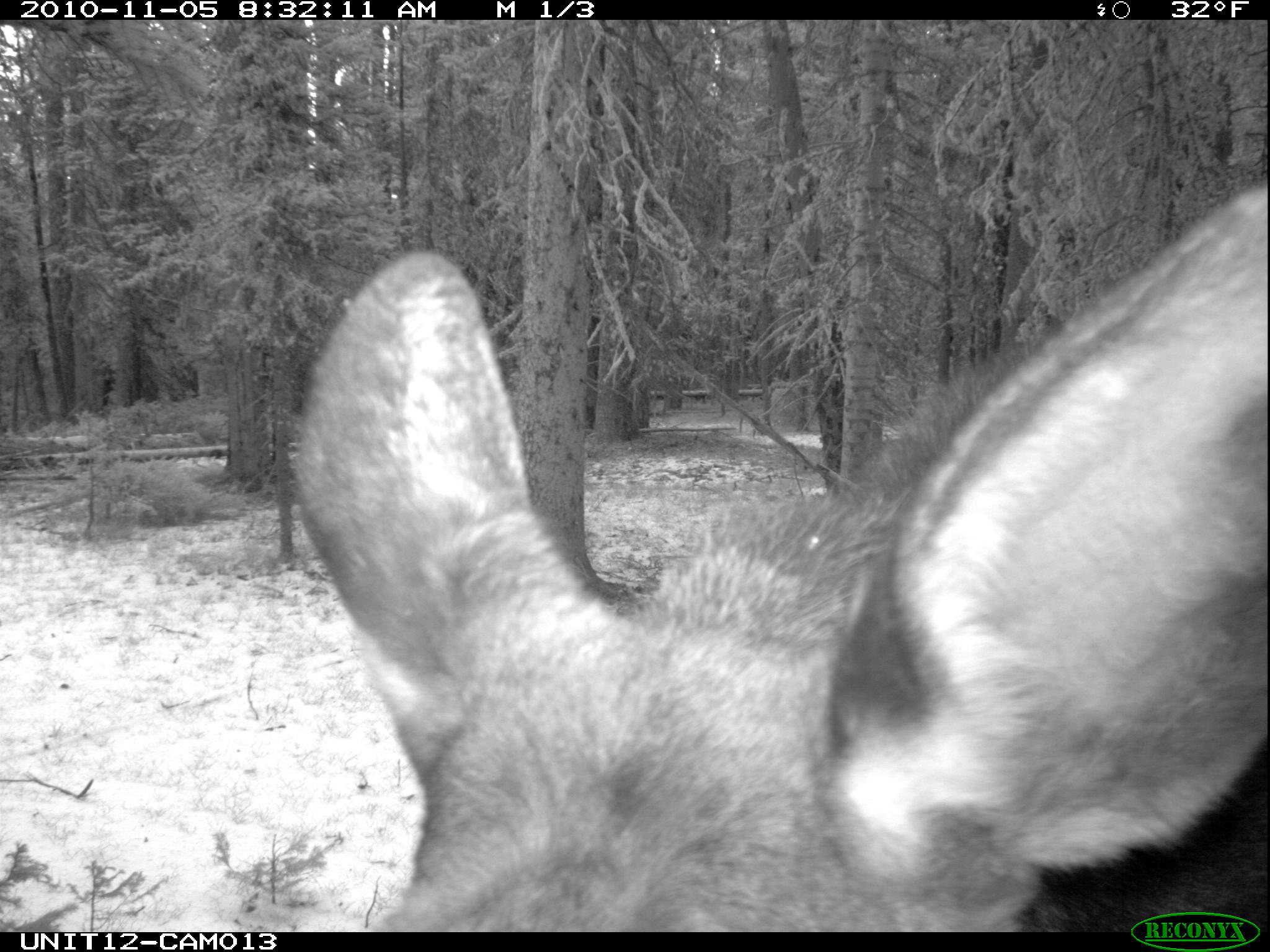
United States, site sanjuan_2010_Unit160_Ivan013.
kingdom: Animalia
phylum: Chordata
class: Mammalia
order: Artiodactyla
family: Cervidae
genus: Alces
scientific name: Alces alces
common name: moose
Alces alces (moose).